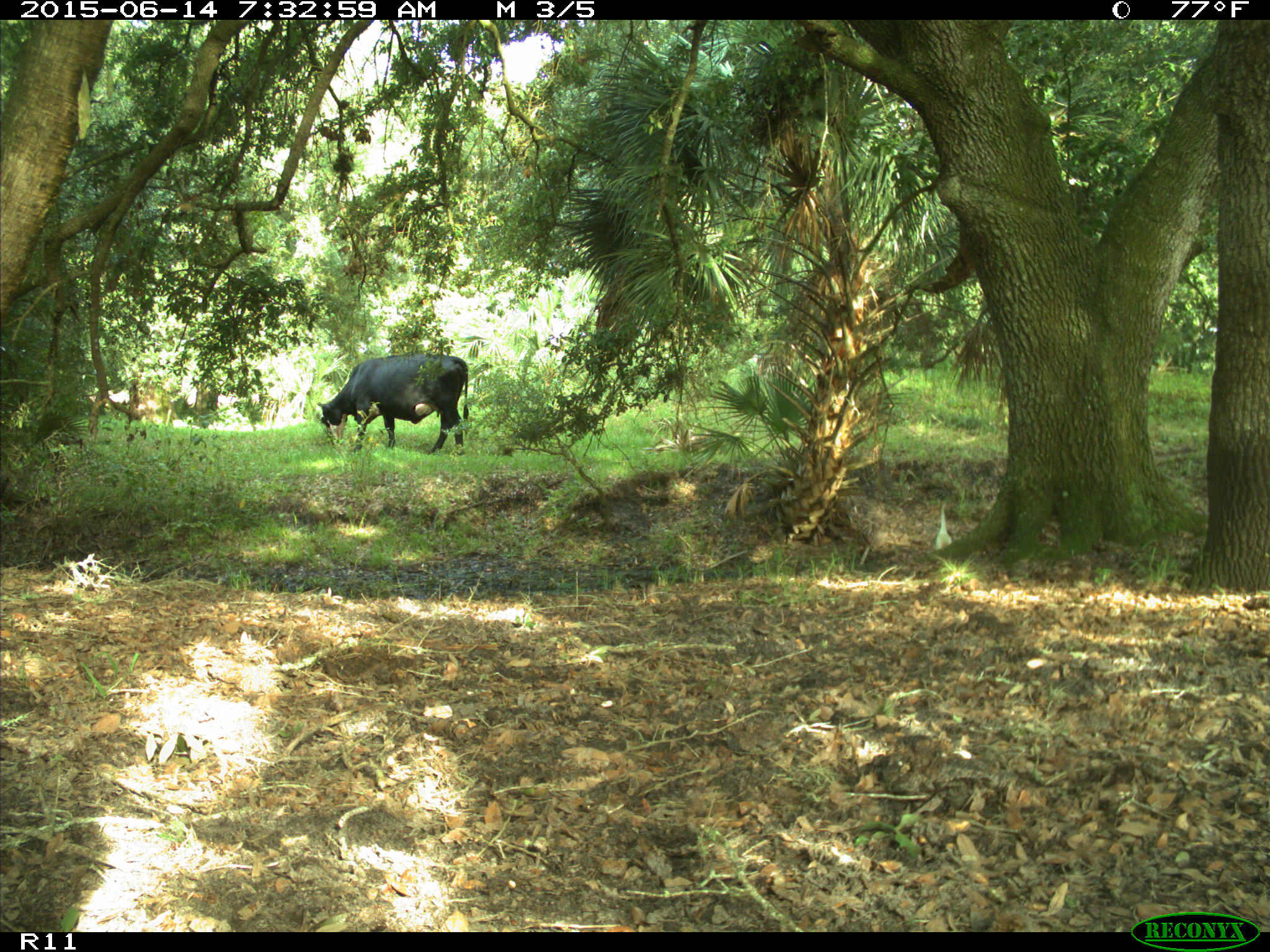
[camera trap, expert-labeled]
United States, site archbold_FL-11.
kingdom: Animalia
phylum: Chordata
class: Mammalia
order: Artiodactyla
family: Bovidae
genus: Bos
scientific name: Bos taurus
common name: domestic cow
Bos taurus (domestic cow).